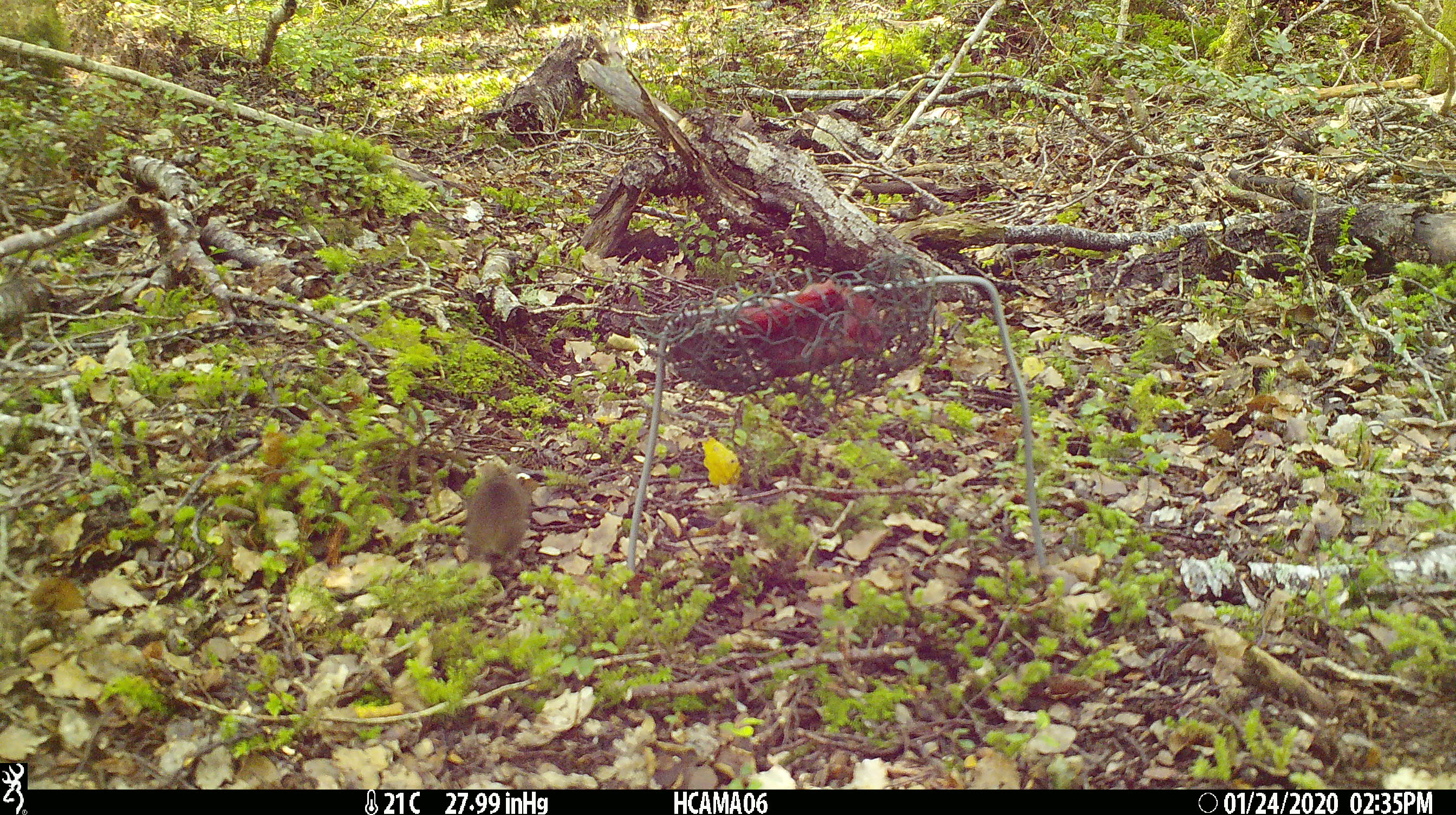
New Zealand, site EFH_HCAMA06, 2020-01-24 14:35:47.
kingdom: Animalia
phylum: Chordata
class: Mammalia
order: Rodentia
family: Muridae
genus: Mus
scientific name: Mus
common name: mouse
Mouse (Mus).